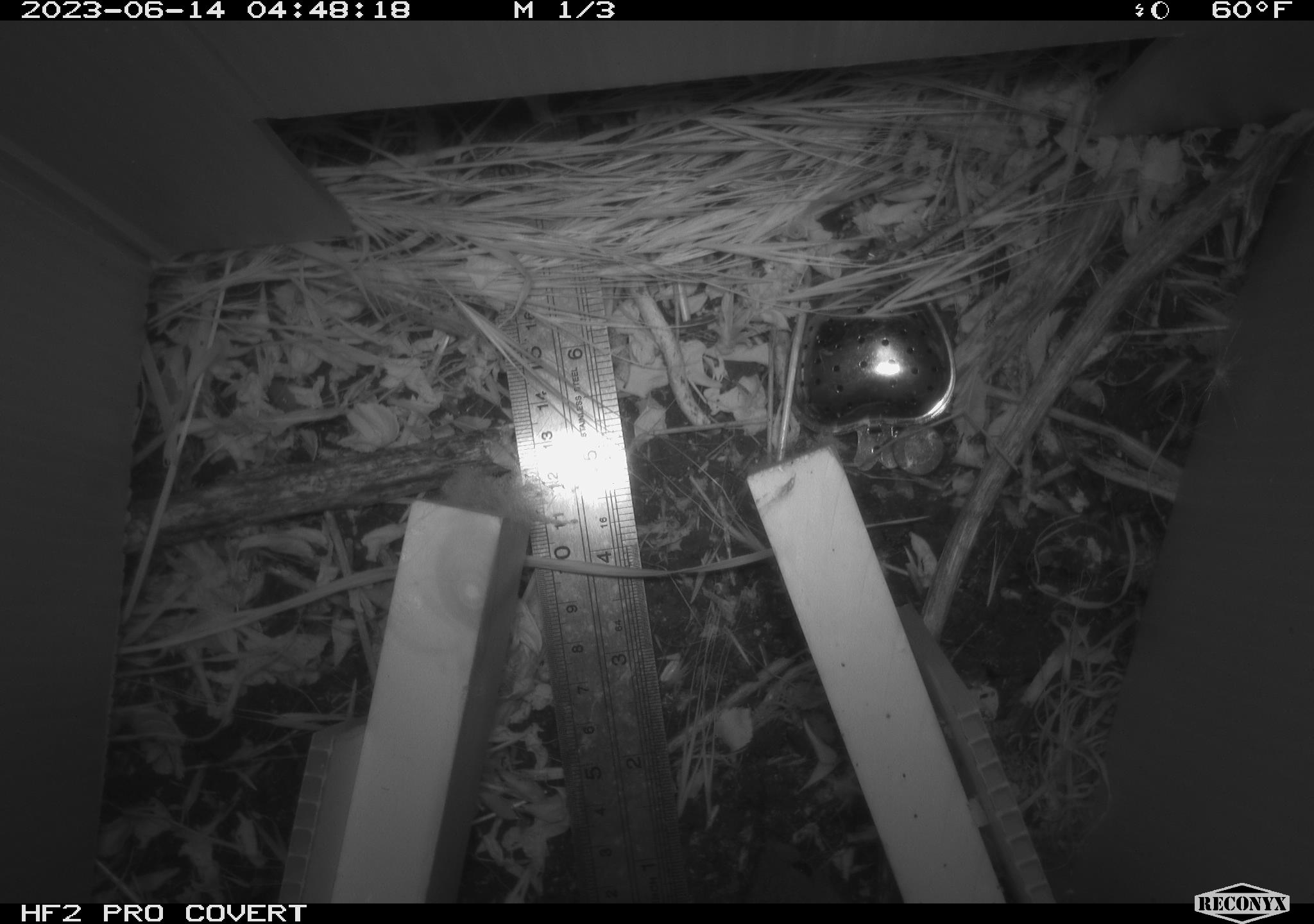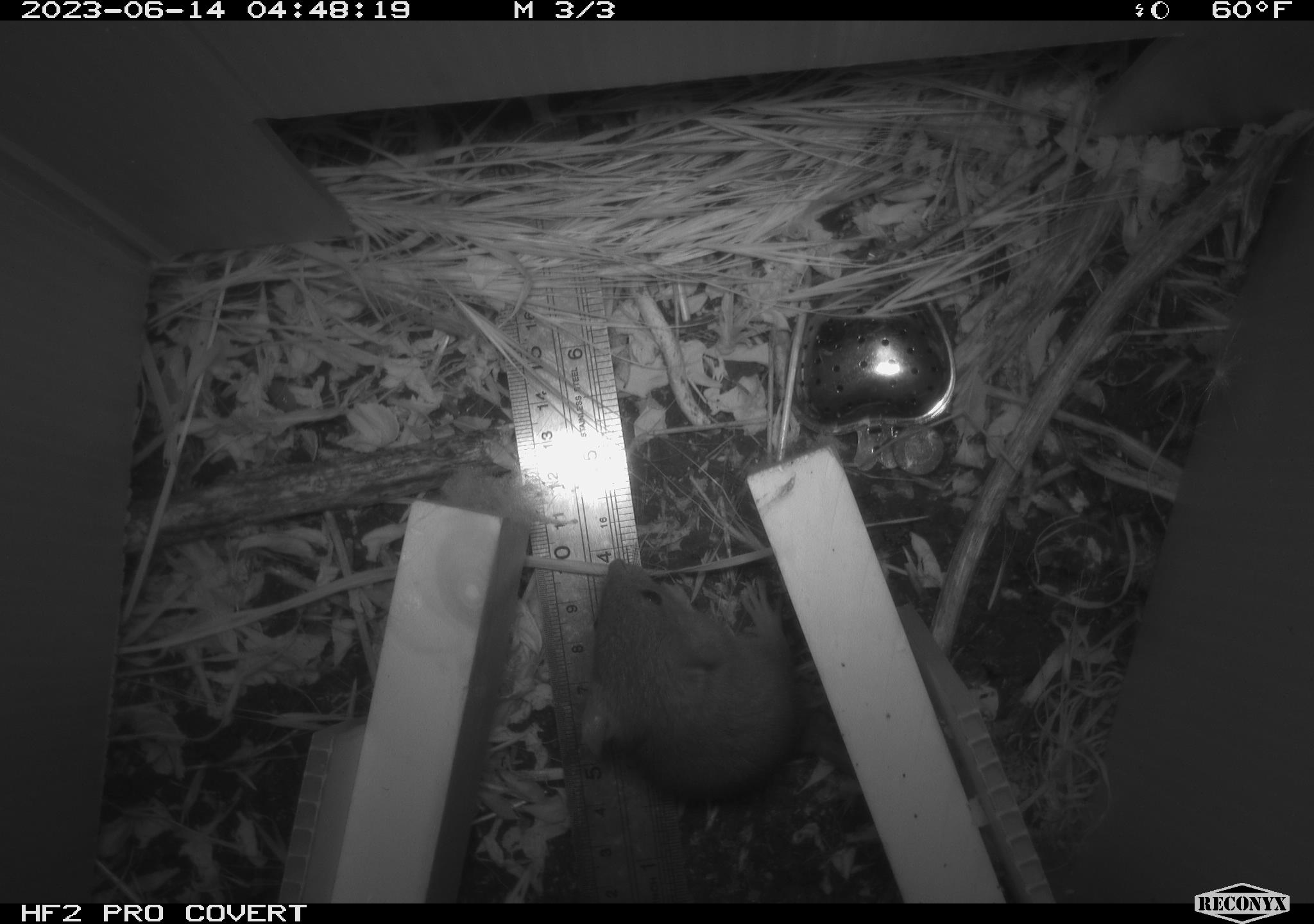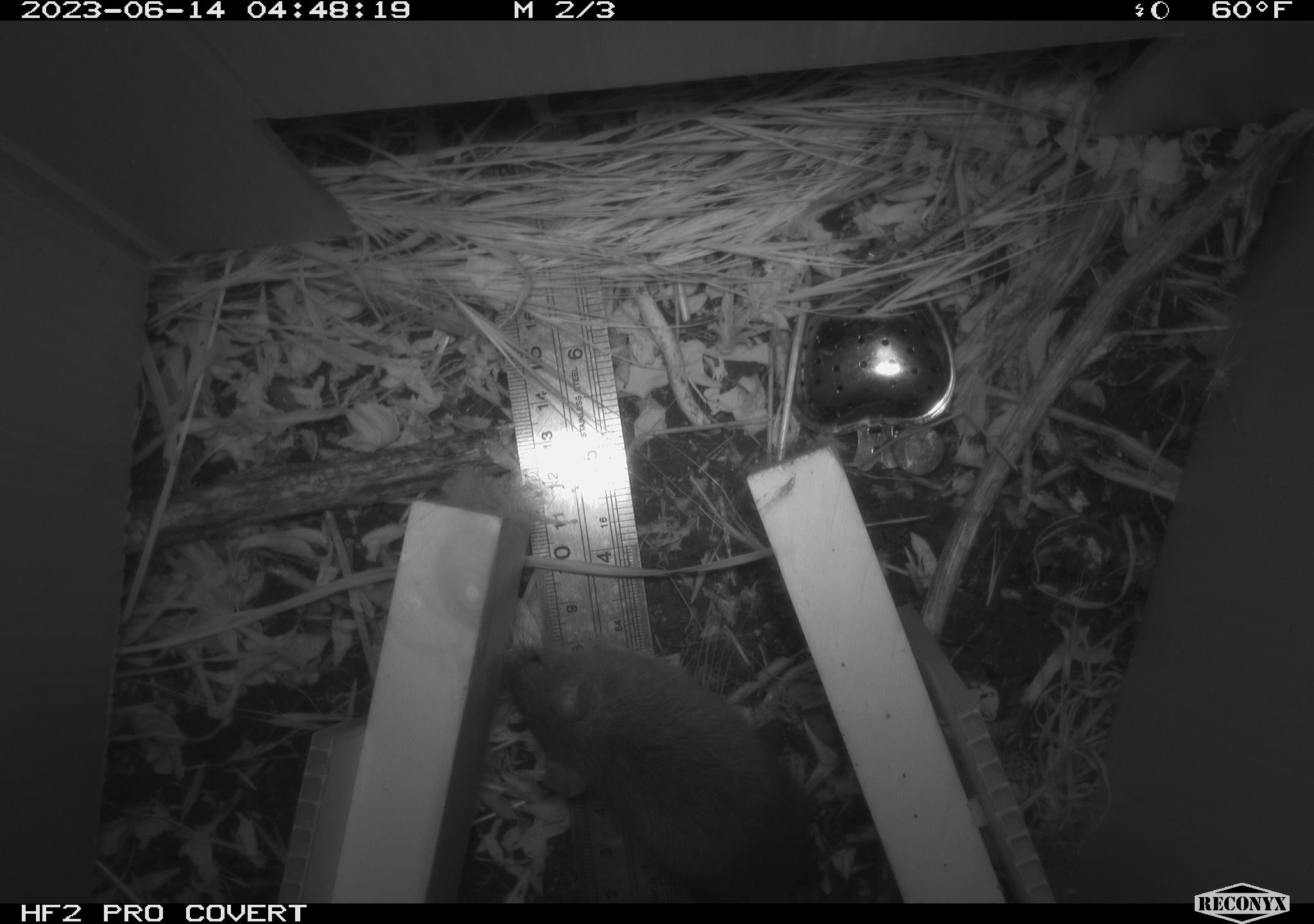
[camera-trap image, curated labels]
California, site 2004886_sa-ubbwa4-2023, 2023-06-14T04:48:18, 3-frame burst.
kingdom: Animalia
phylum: Chordata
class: Mammalia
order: Rodentia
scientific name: Rodentia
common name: mouse species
Mouse species (Rodentia).